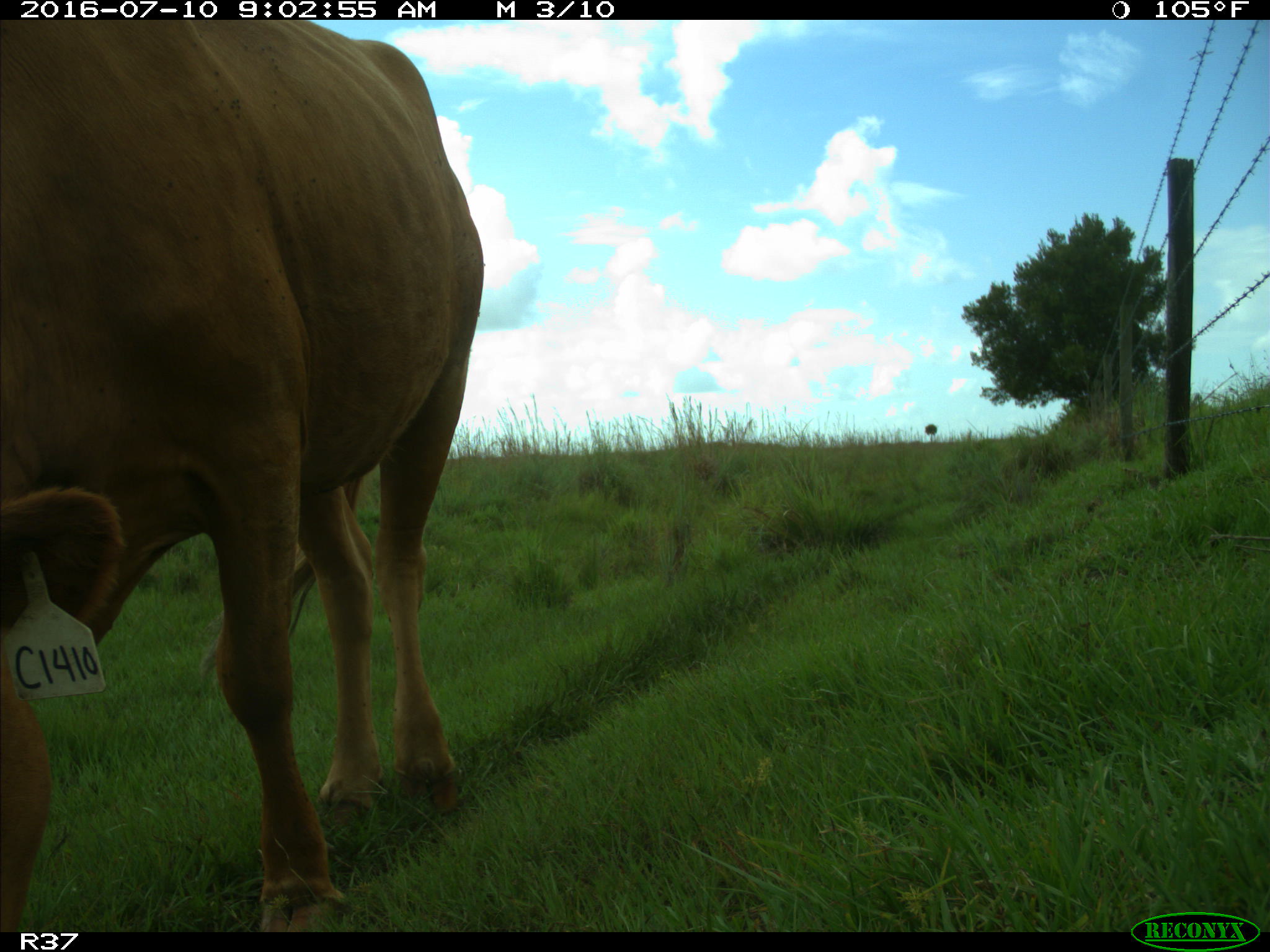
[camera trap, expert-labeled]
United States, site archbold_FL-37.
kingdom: Animalia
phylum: Chordata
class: Mammalia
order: Artiodactyla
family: Bovidae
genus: Bos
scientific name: Bos taurus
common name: domestic cow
Bos taurus (domestic cow).